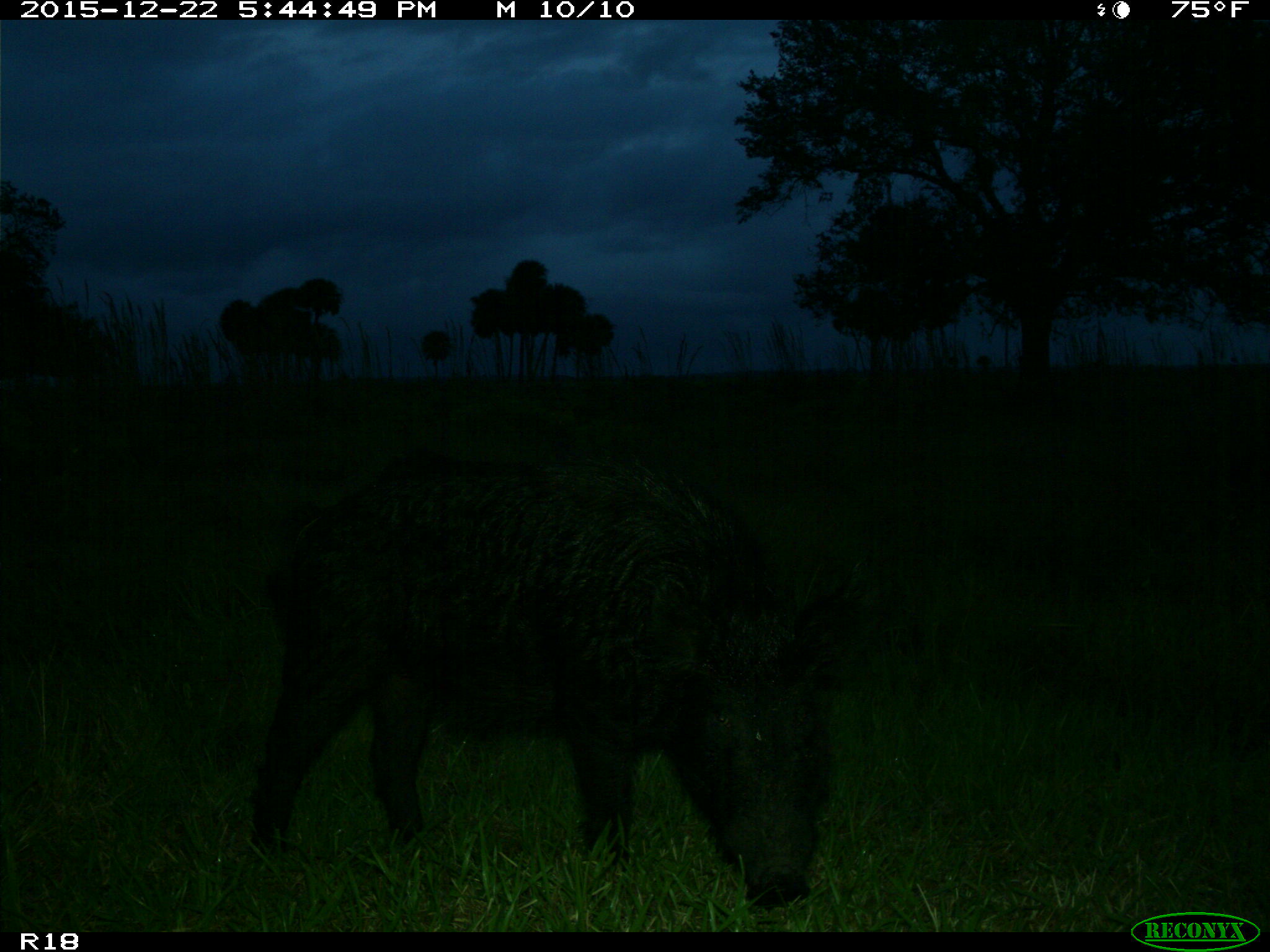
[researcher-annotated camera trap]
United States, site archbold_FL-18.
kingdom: Animalia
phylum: Chordata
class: Mammalia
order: Artiodactyla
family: Suidae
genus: Sus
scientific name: Sus scrofa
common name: wild boar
Sus scrofa (wild boar).